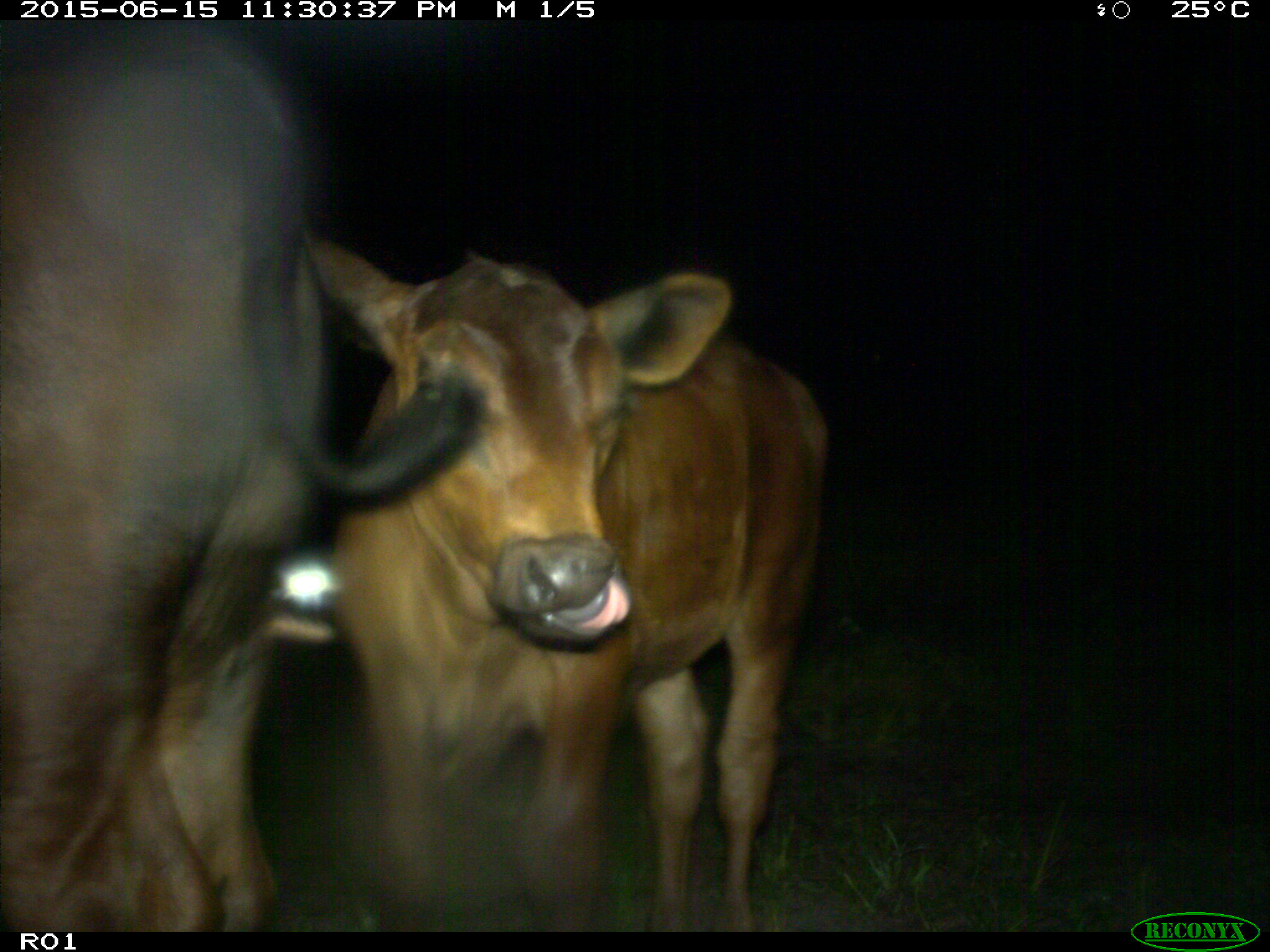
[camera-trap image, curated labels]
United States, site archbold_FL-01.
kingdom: Animalia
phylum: Chordata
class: Mammalia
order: Artiodactyla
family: Bovidae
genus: Bos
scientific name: Bos taurus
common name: domestic cow